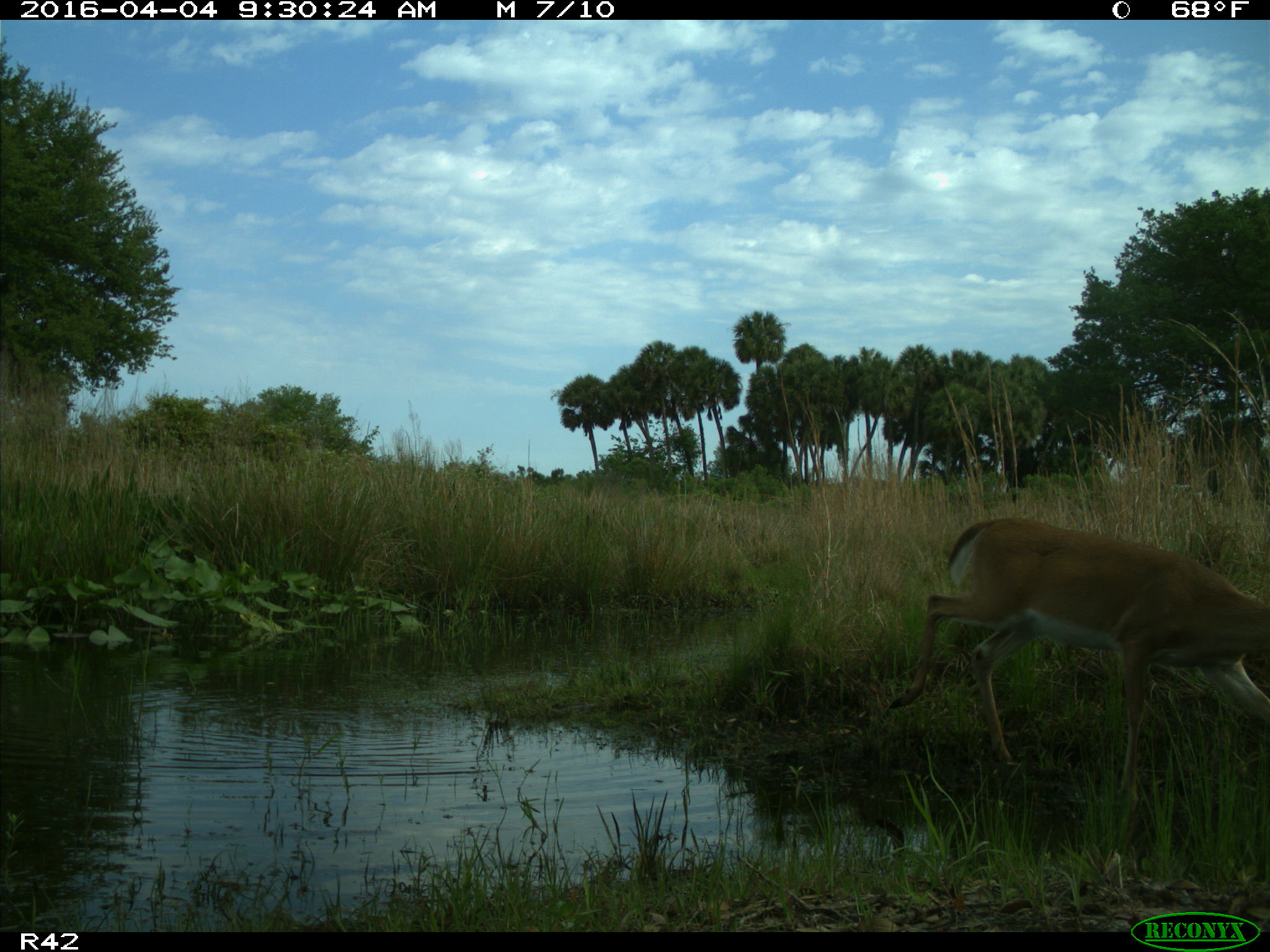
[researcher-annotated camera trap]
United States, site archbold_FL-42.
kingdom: Animalia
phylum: Chordata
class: Mammalia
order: Artiodactyla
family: Cervidae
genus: Odocoileus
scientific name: Odocoileus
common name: deer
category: unidentified deer